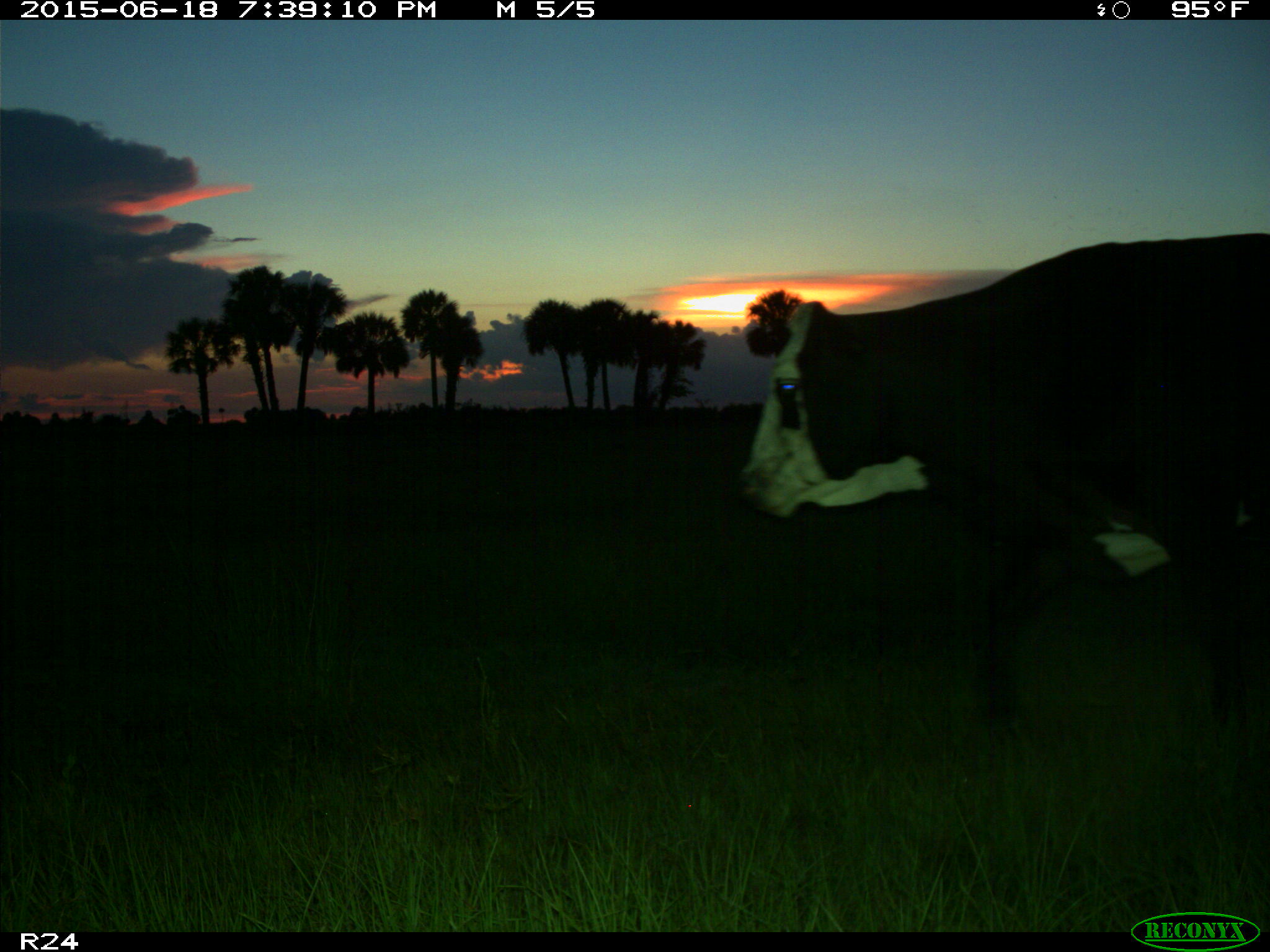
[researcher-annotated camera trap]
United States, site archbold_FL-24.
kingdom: Animalia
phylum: Chordata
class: Mammalia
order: Artiodactyla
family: Bovidae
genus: Bos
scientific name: Bos taurus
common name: domestic cow